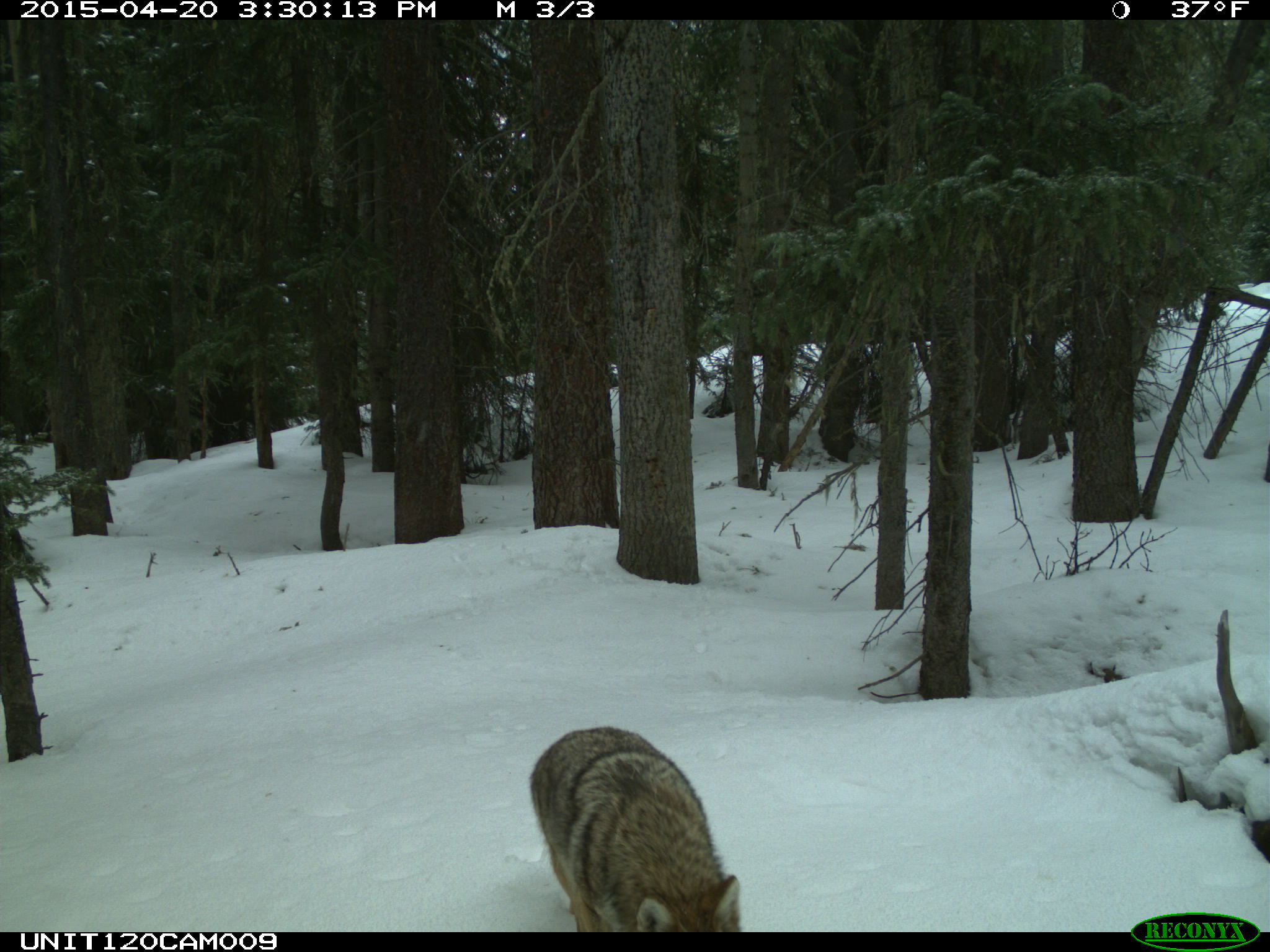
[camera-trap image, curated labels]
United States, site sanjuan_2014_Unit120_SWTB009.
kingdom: Animalia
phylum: Chordata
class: Mammalia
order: Carnivora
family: Canidae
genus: Canis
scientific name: Canis latrans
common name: coyote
Canis latrans (coyote).